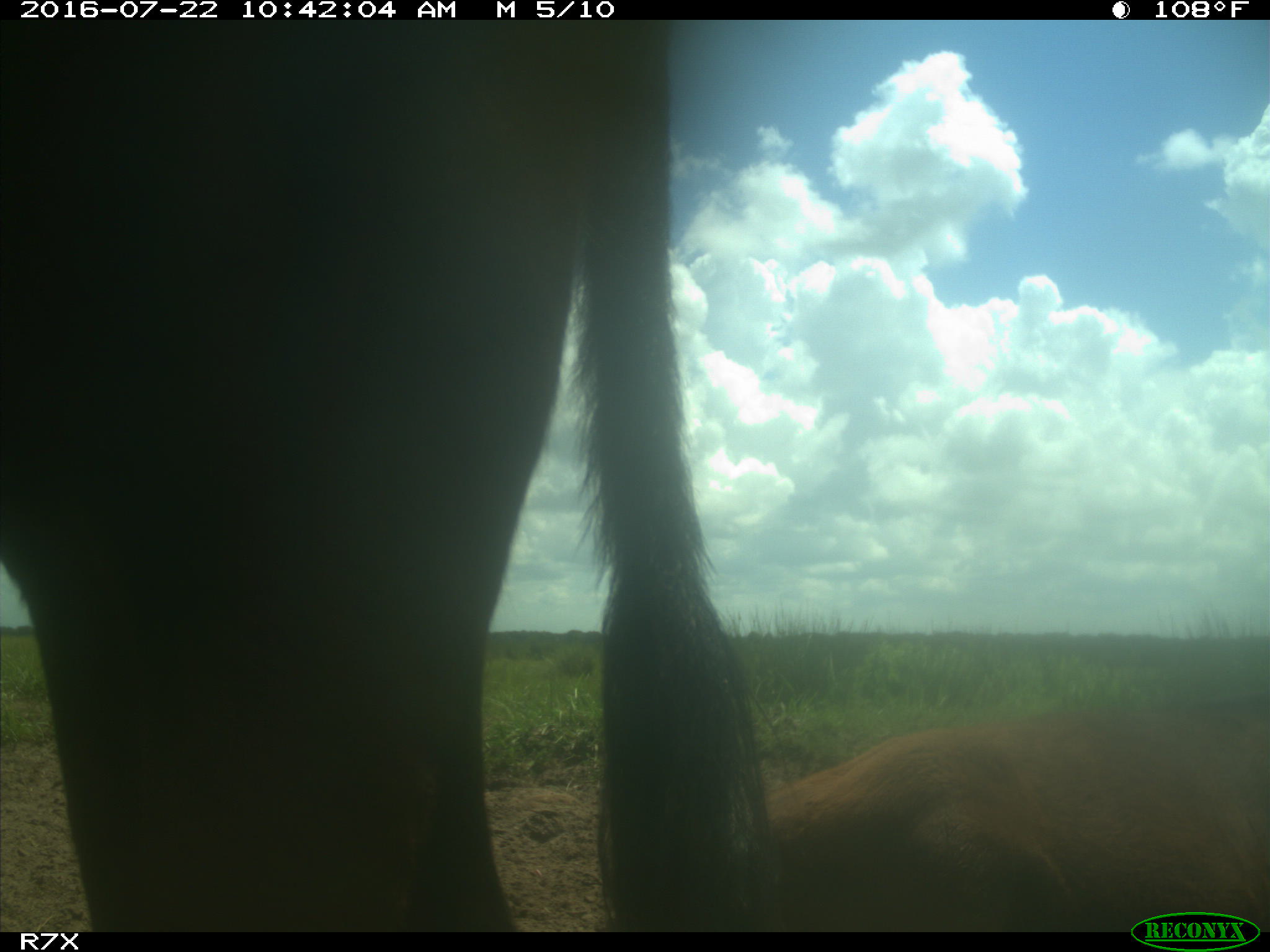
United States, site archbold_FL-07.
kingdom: Animalia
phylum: Chordata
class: Mammalia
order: Artiodactyla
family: Bovidae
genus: Bos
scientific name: Bos taurus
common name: domestic cow